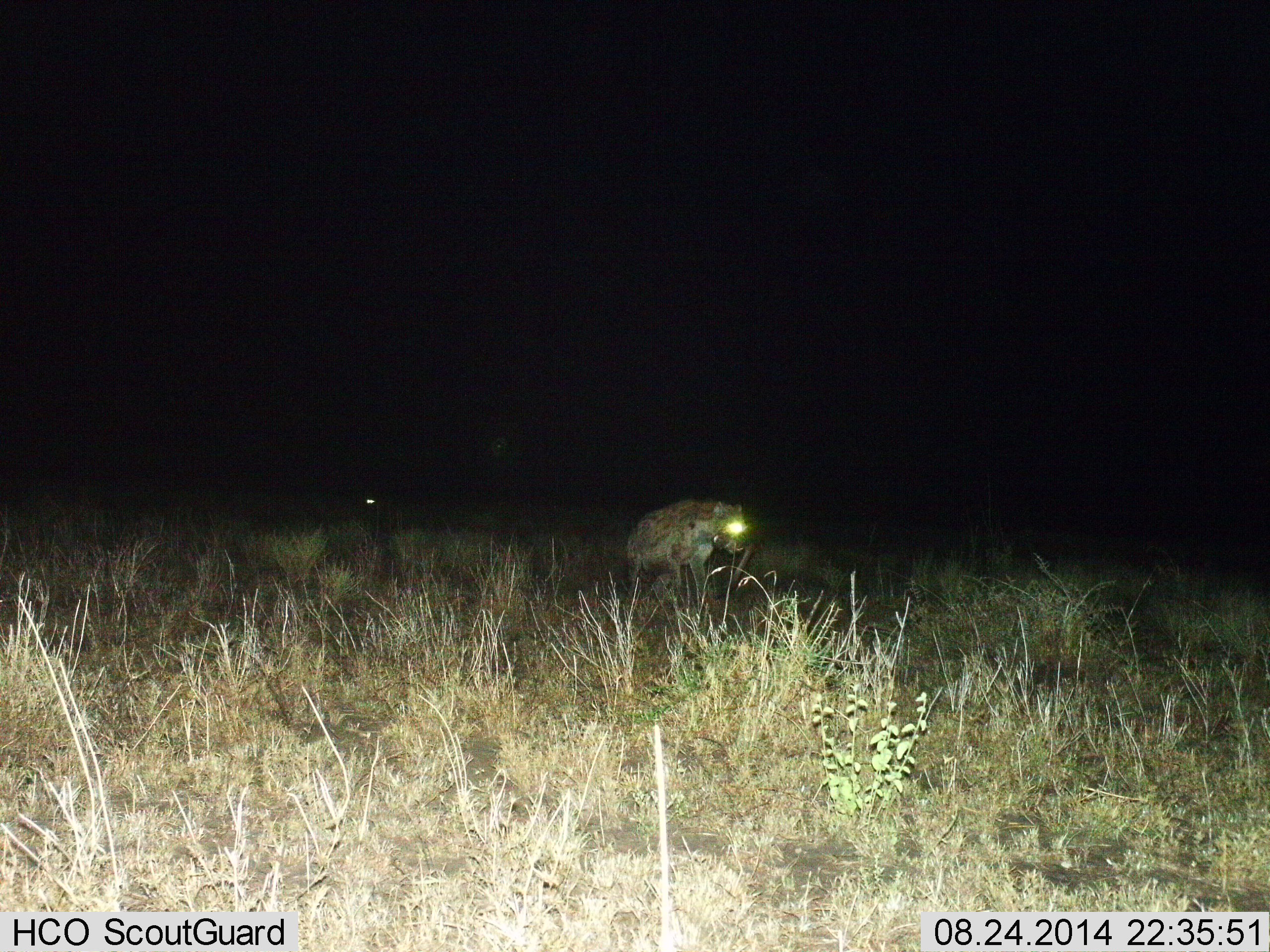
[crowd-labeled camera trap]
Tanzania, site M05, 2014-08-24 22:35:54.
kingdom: Animalia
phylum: Chordata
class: Mammalia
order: Carnivora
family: Hyaenidae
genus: Crocuta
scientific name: Crocuta crocuta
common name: spotted hyena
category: hyenaspotted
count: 1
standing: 40%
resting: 0%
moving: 50%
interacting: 0%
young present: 0%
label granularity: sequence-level